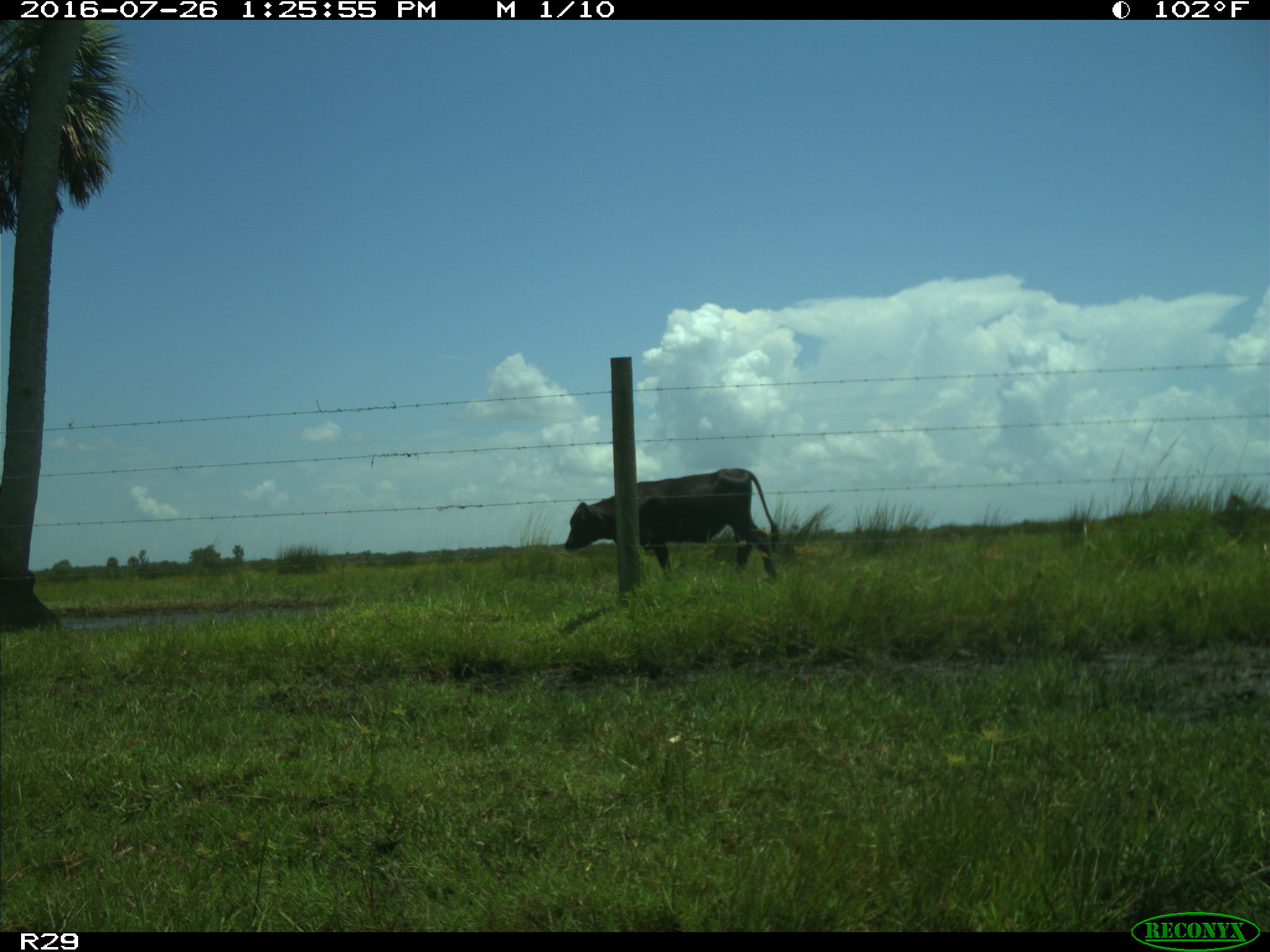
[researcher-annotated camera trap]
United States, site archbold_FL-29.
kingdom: Animalia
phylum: Chordata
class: Mammalia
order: Artiodactyla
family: Bovidae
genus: Bos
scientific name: Bos taurus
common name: domestic cow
Bos taurus (domestic cow).